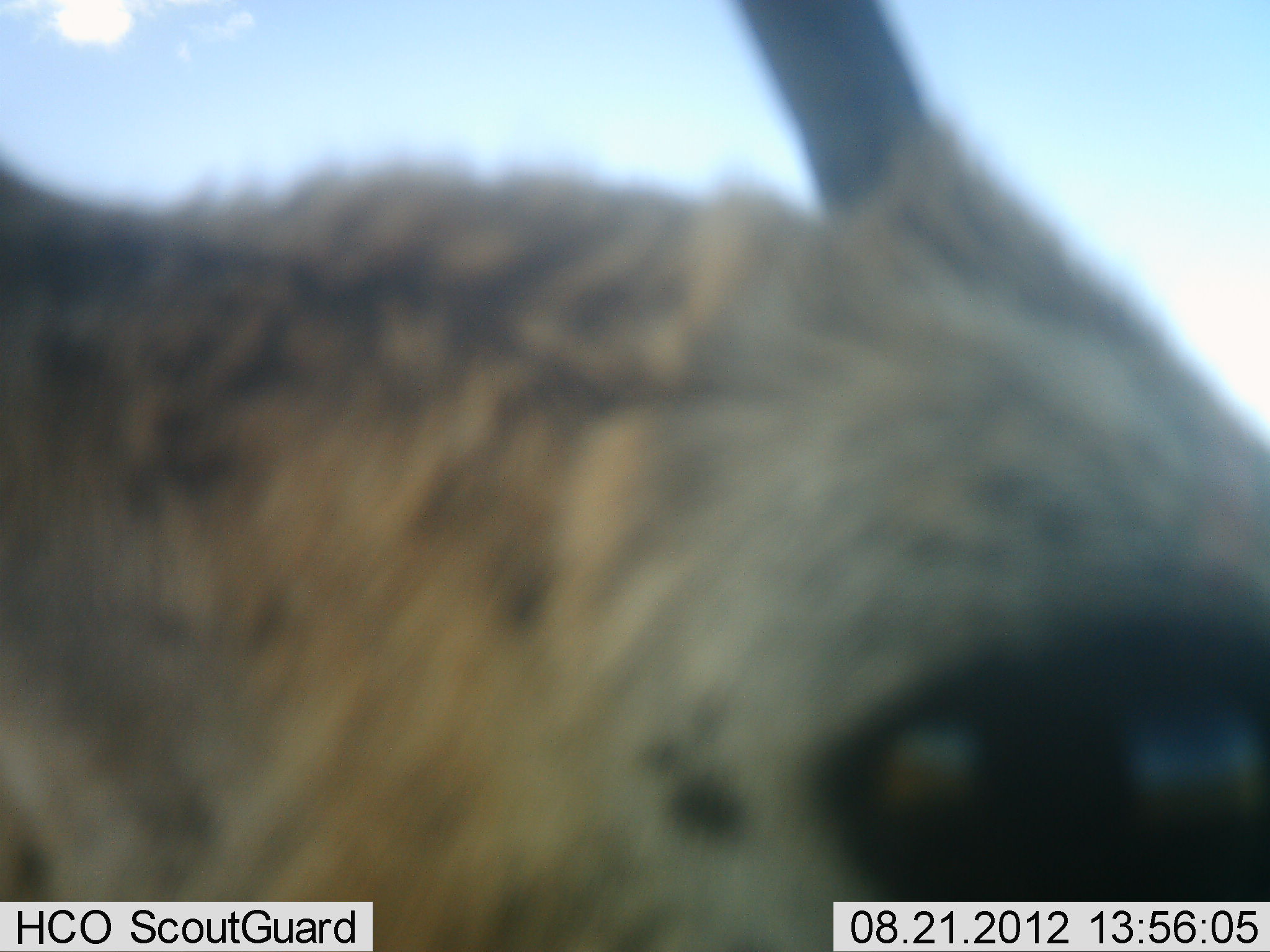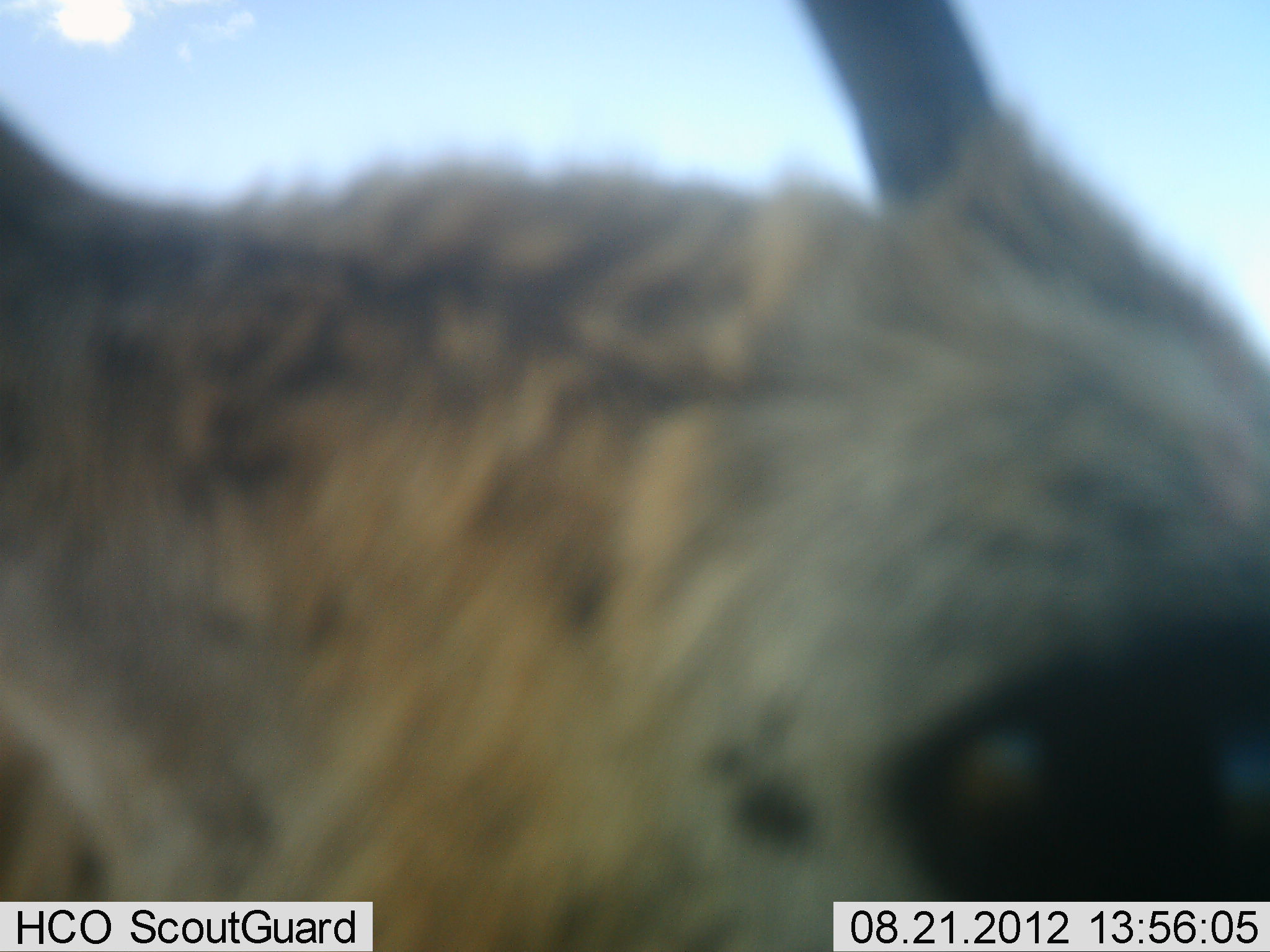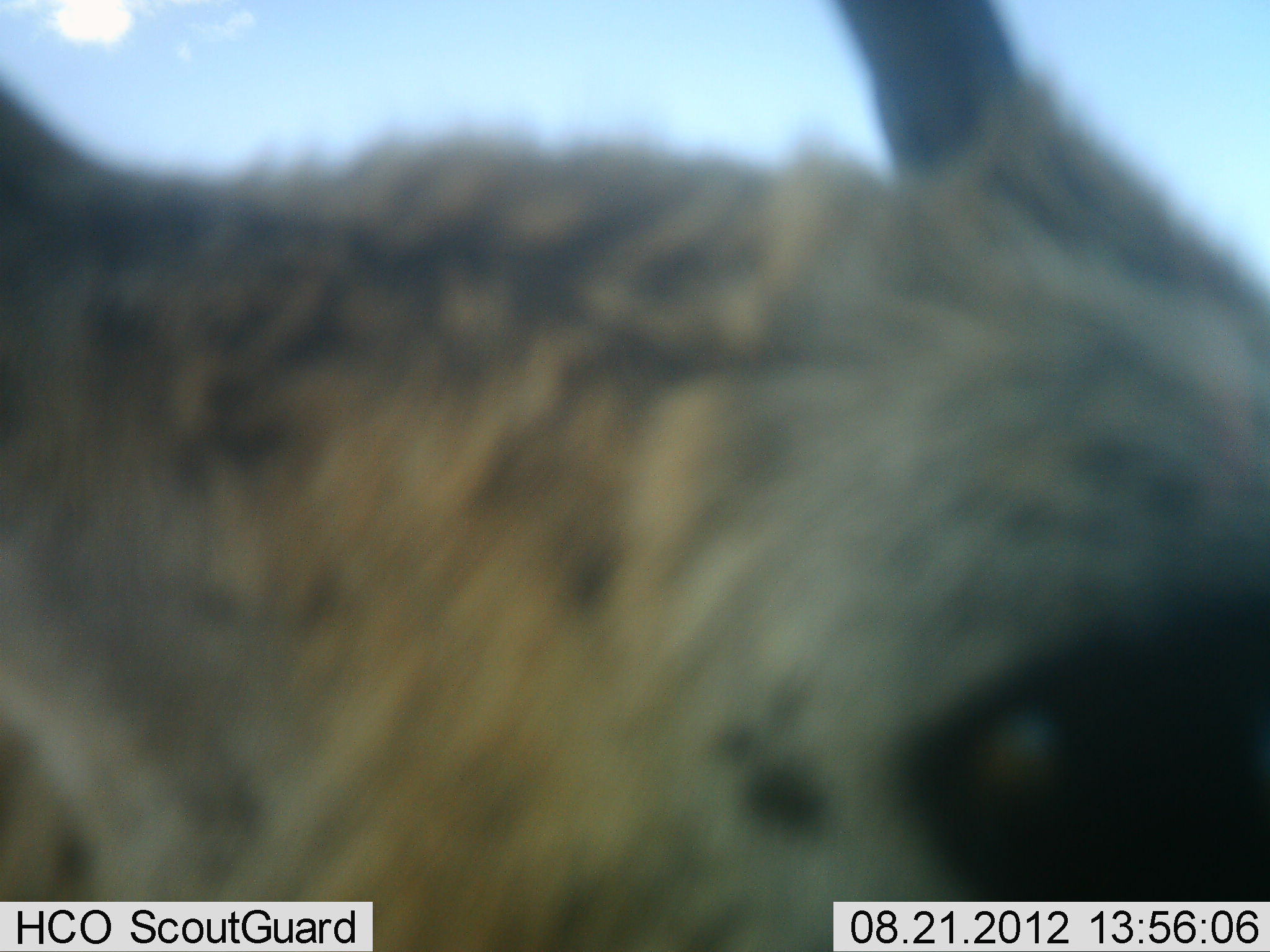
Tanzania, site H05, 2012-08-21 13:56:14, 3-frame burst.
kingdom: Animalia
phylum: Chordata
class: Mammalia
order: Artiodactyla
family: Bovidae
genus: Eudorcas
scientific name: Eudorcas thomsonii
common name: thomson's gazelle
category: gazellethomsons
Gazellethomsons (thomson's gazelle) (Eudorcas thomsonii), count 1. Behavior (volunteer vote fractions): standing 100%, resting 0%, moving 0%, interacting 0%. Young present (vote fraction): 0%. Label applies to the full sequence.